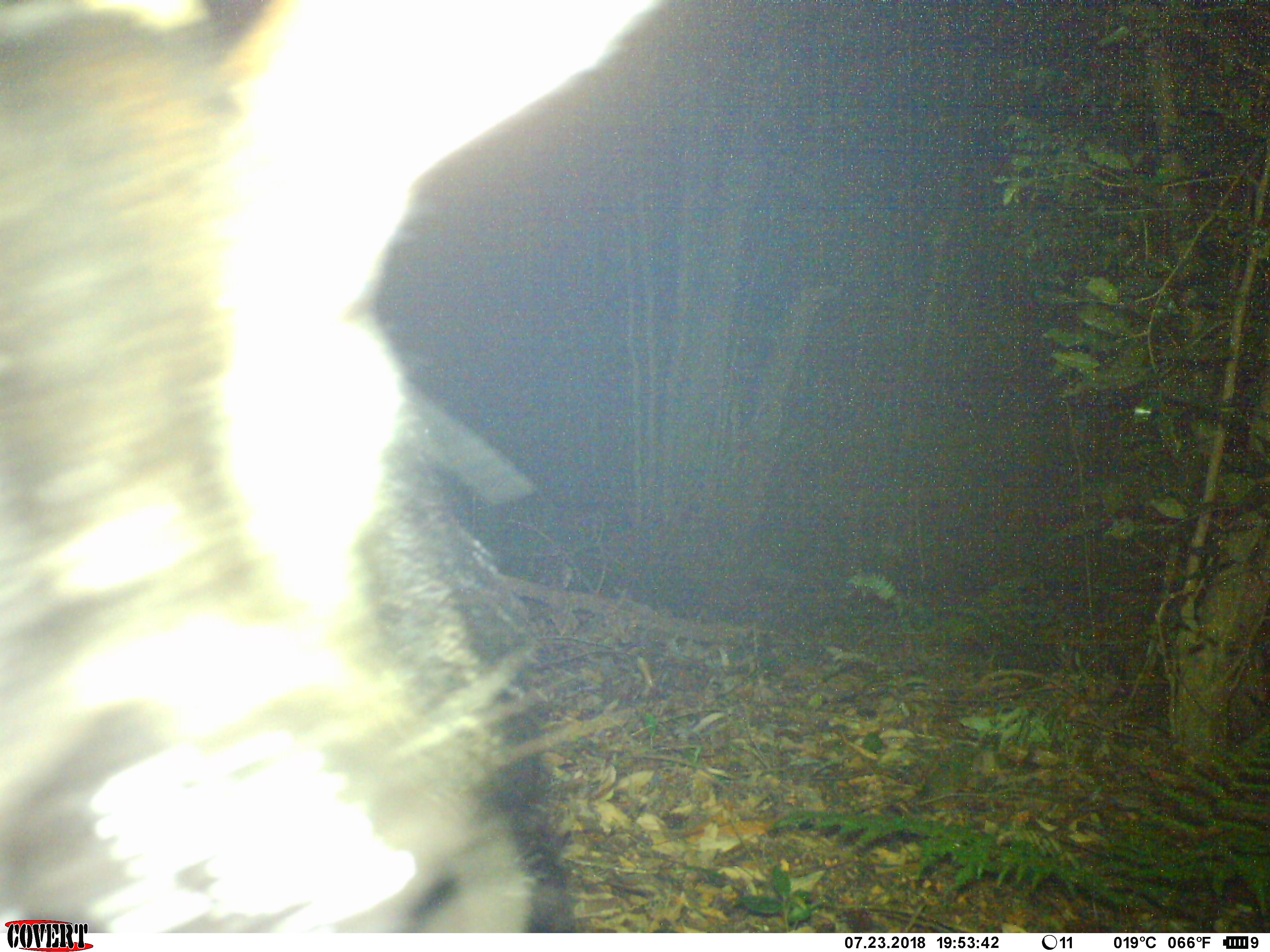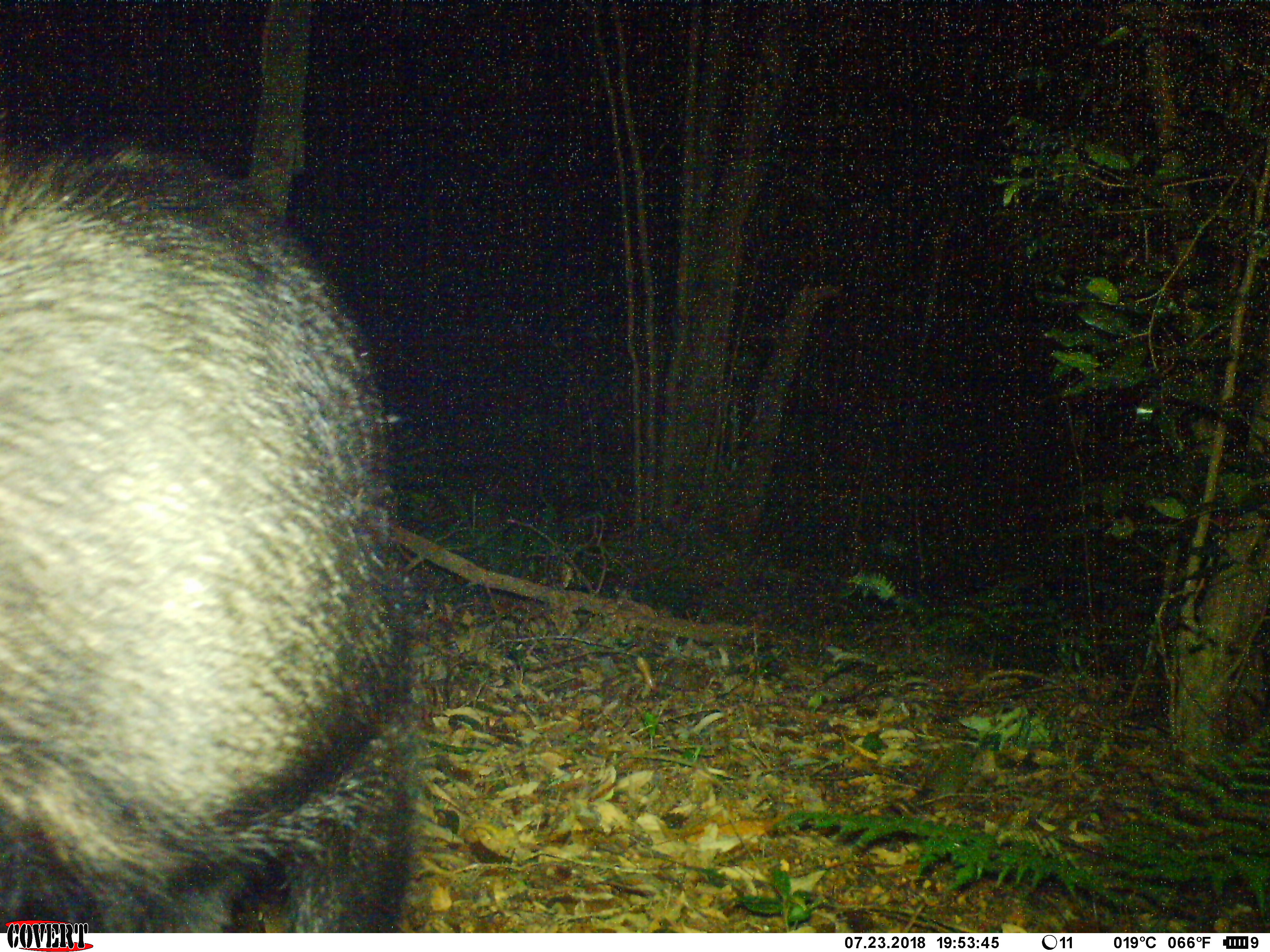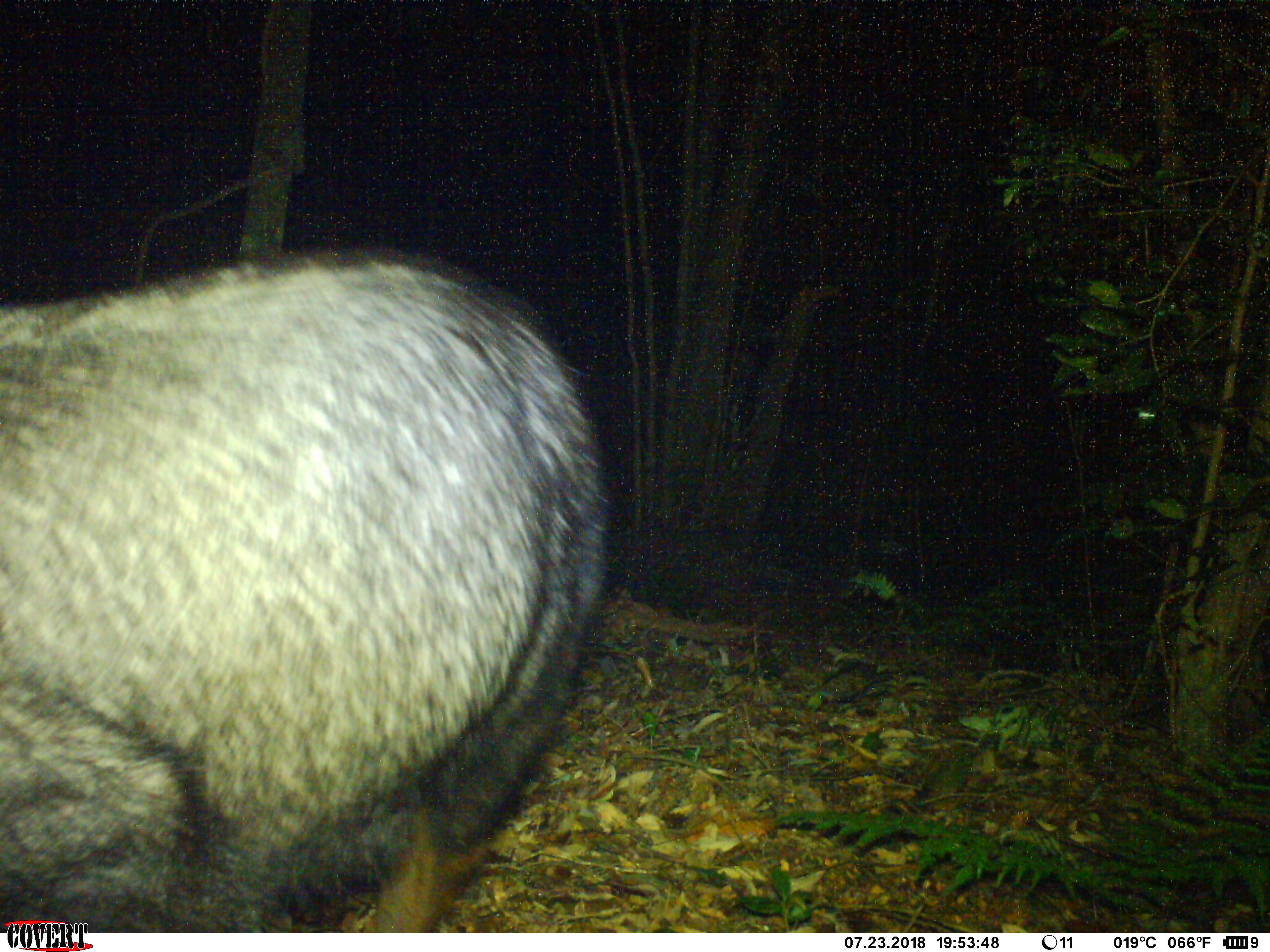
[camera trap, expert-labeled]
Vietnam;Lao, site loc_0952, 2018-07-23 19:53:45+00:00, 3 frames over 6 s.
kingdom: Animalia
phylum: Chordata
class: Mammalia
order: Artiodactyla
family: Bovidae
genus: Capricornis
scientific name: Capricornis sumatraensis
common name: chinese serow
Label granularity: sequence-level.